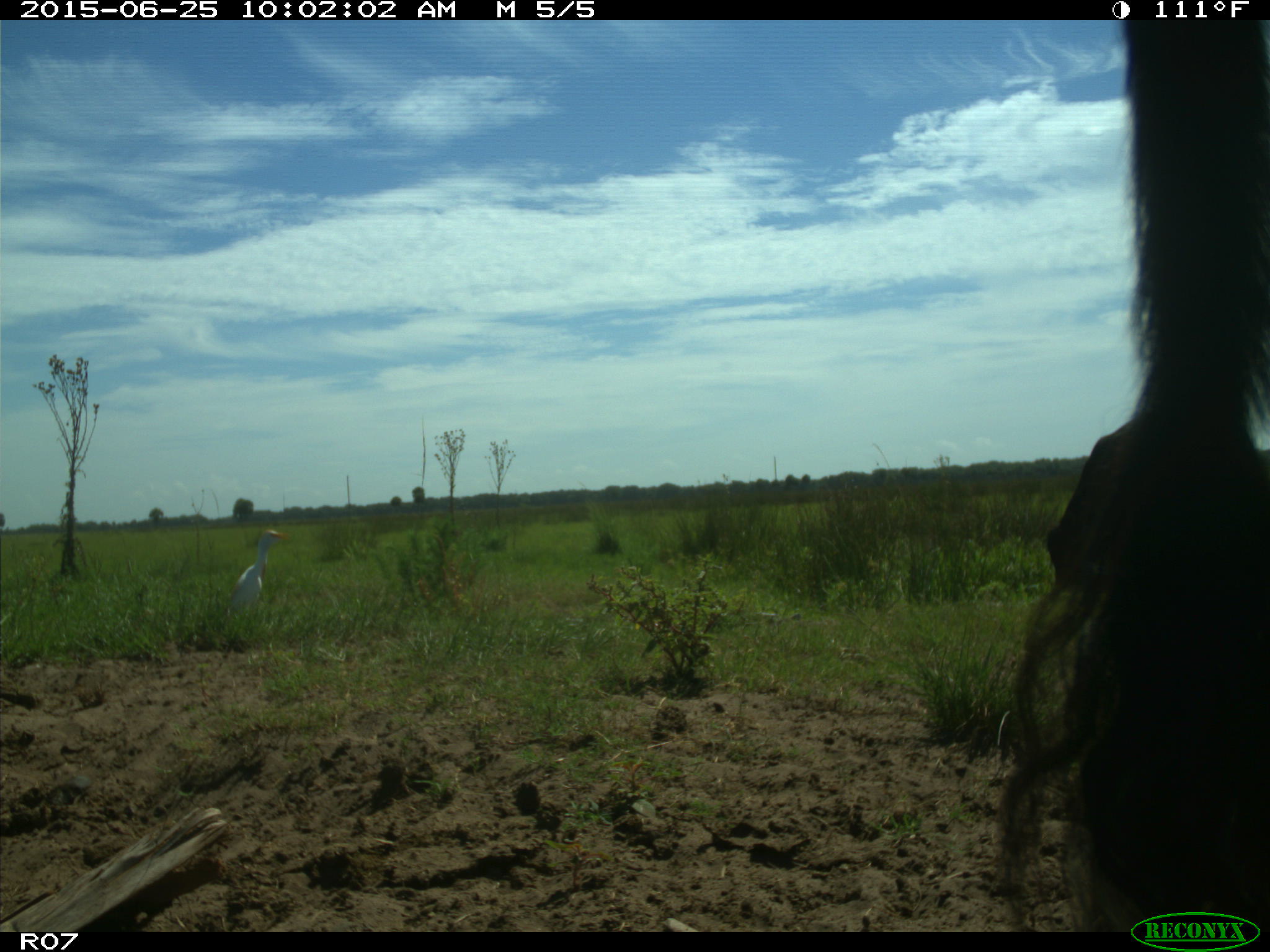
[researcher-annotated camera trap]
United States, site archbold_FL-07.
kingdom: Animalia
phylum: Chordata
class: Mammalia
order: Artiodactyla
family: Bovidae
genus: Bos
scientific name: Bos taurus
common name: domestic cow